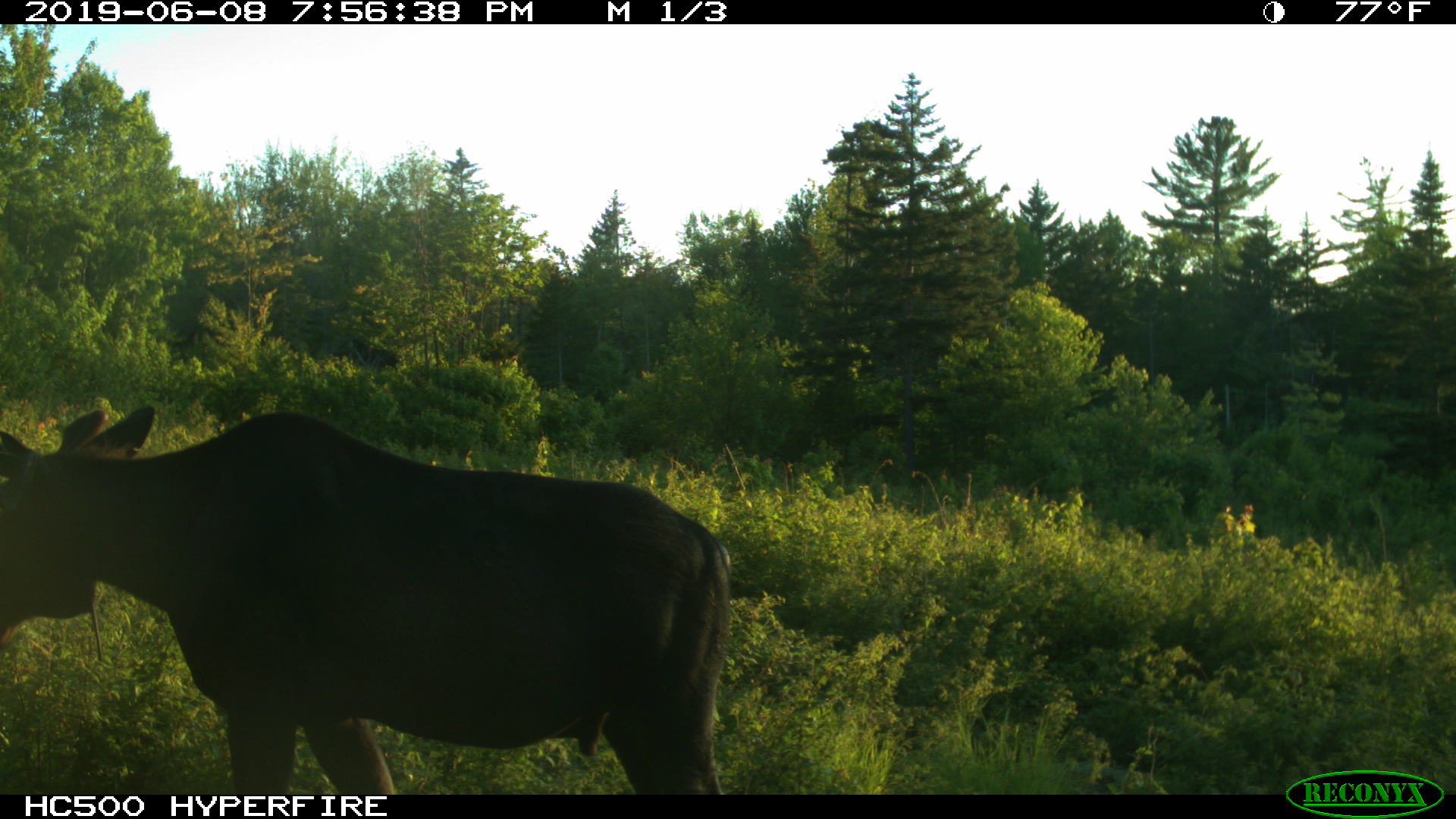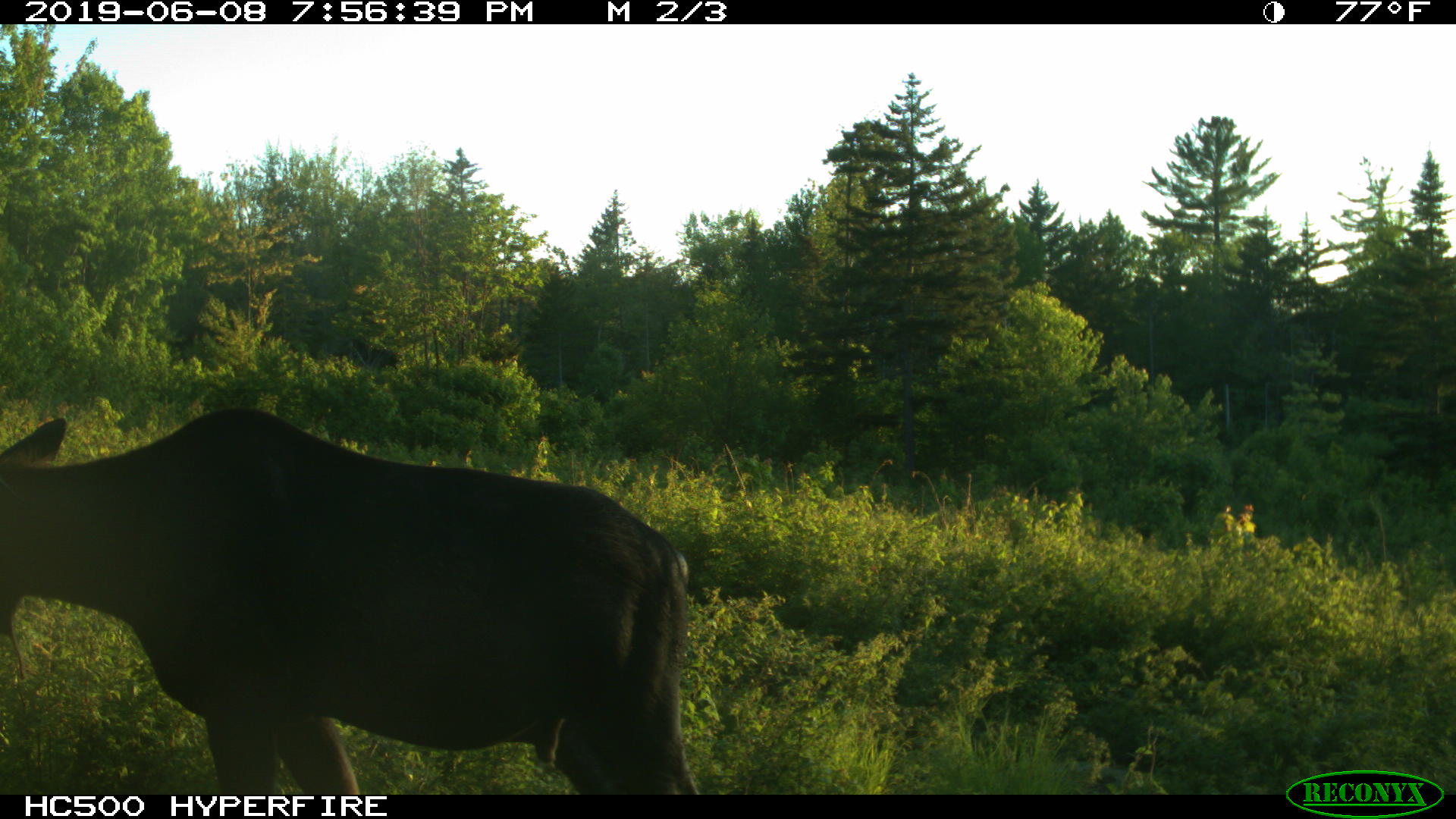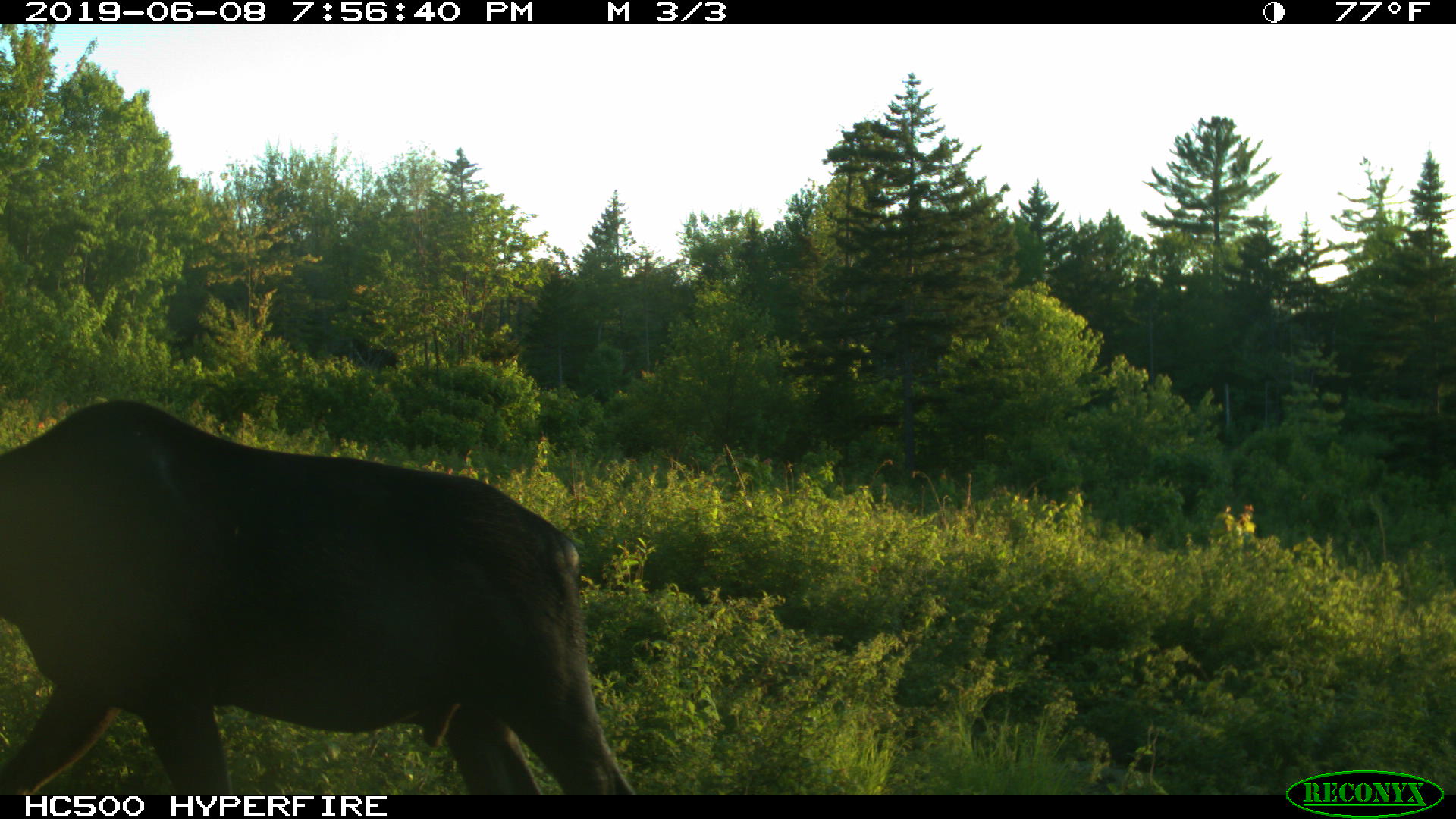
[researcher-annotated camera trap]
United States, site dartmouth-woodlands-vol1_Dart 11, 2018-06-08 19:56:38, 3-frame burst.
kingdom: Animalia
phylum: Chordata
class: Mammalia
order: Artiodactyla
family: Cervidae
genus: Alces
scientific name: Alces alces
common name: moose